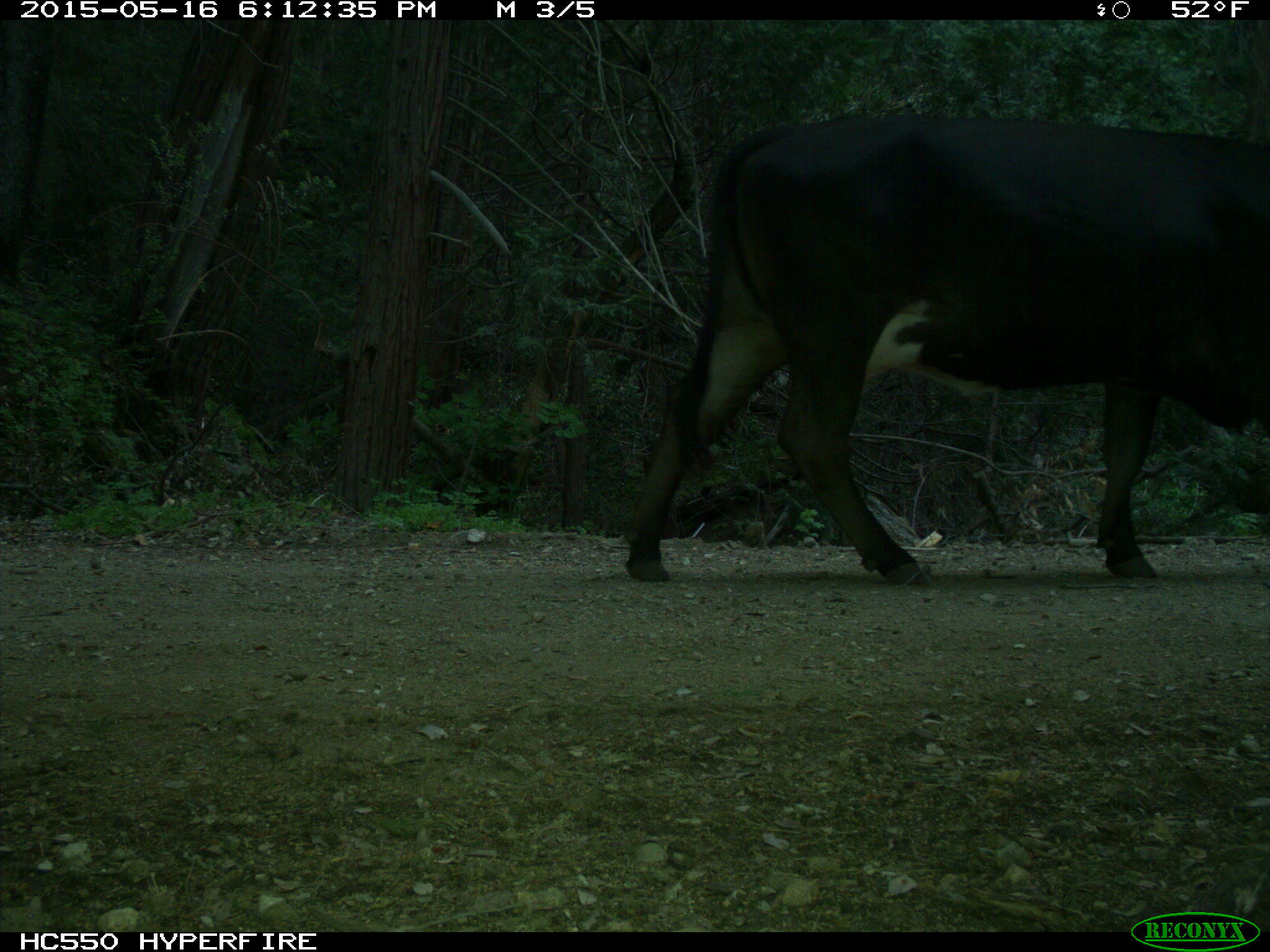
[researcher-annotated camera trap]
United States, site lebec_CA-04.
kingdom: Animalia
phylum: Chordata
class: Mammalia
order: Artiodactyla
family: Bovidae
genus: Bos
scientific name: Bos taurus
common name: domestic cow